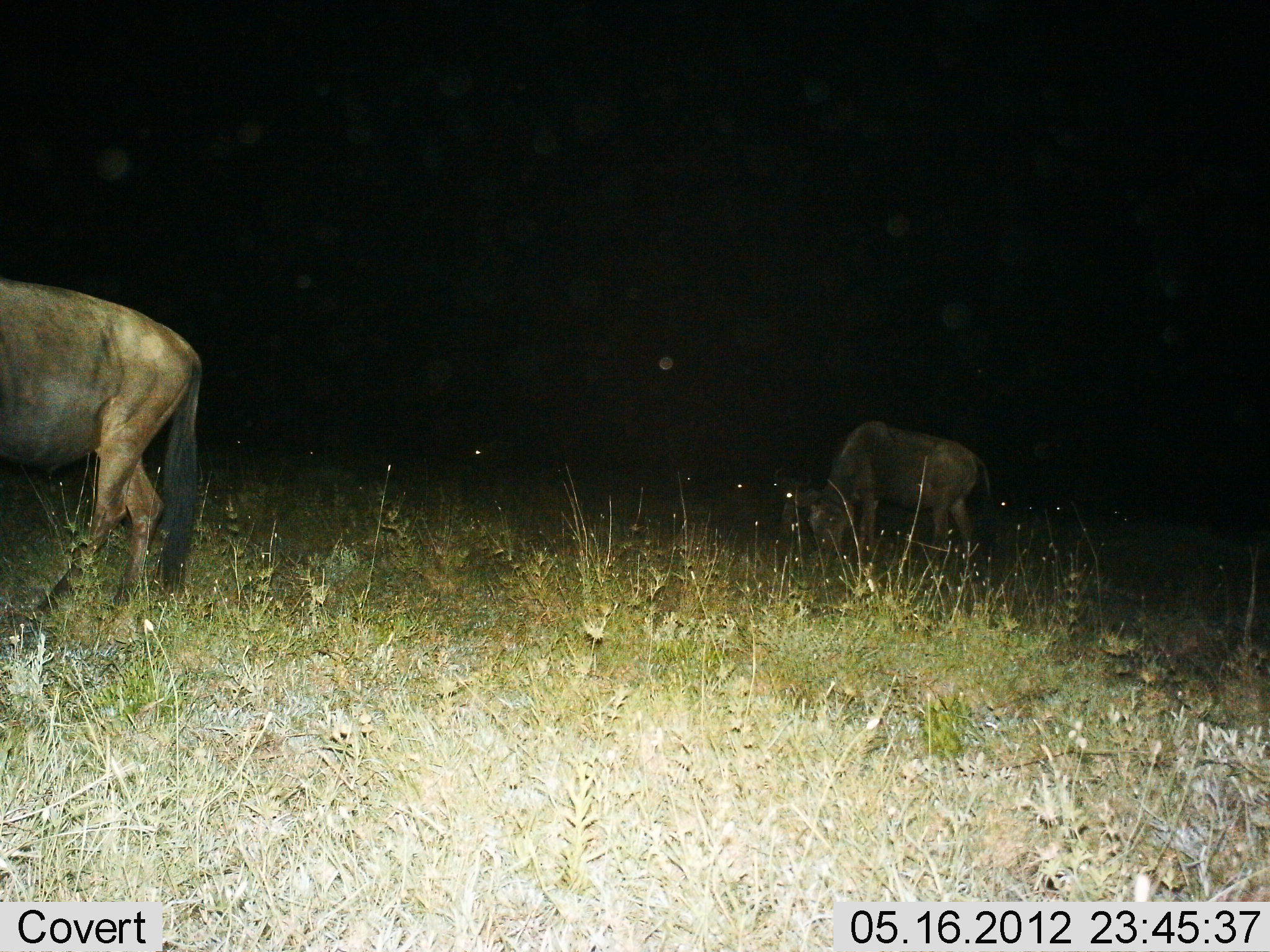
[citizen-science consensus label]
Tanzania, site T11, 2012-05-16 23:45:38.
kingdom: Animalia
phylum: Chordata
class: Mammalia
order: Artiodactyla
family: Bovidae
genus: Connochaetes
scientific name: Connochaetes taurinus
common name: blue wildebeest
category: wildebeest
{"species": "wildebeest (blue wildebeest) (Connochaetes taurinus)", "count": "2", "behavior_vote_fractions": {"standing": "30%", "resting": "10%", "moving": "20%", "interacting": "0%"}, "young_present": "0%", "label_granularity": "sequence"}